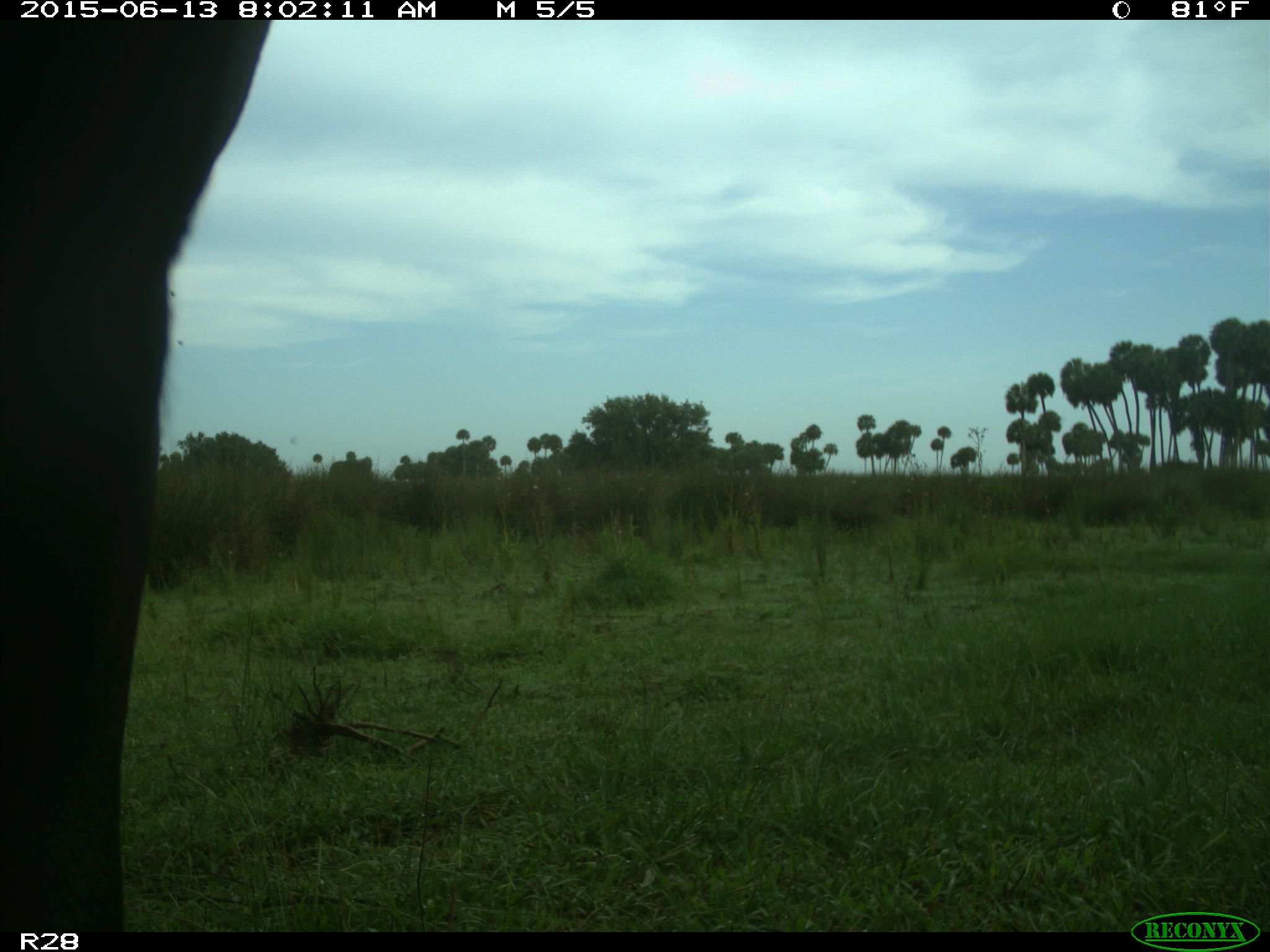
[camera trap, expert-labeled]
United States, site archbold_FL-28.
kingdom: Animalia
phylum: Chordata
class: Mammalia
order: Artiodactyla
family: Bovidae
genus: Bos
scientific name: Bos taurus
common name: domestic cow